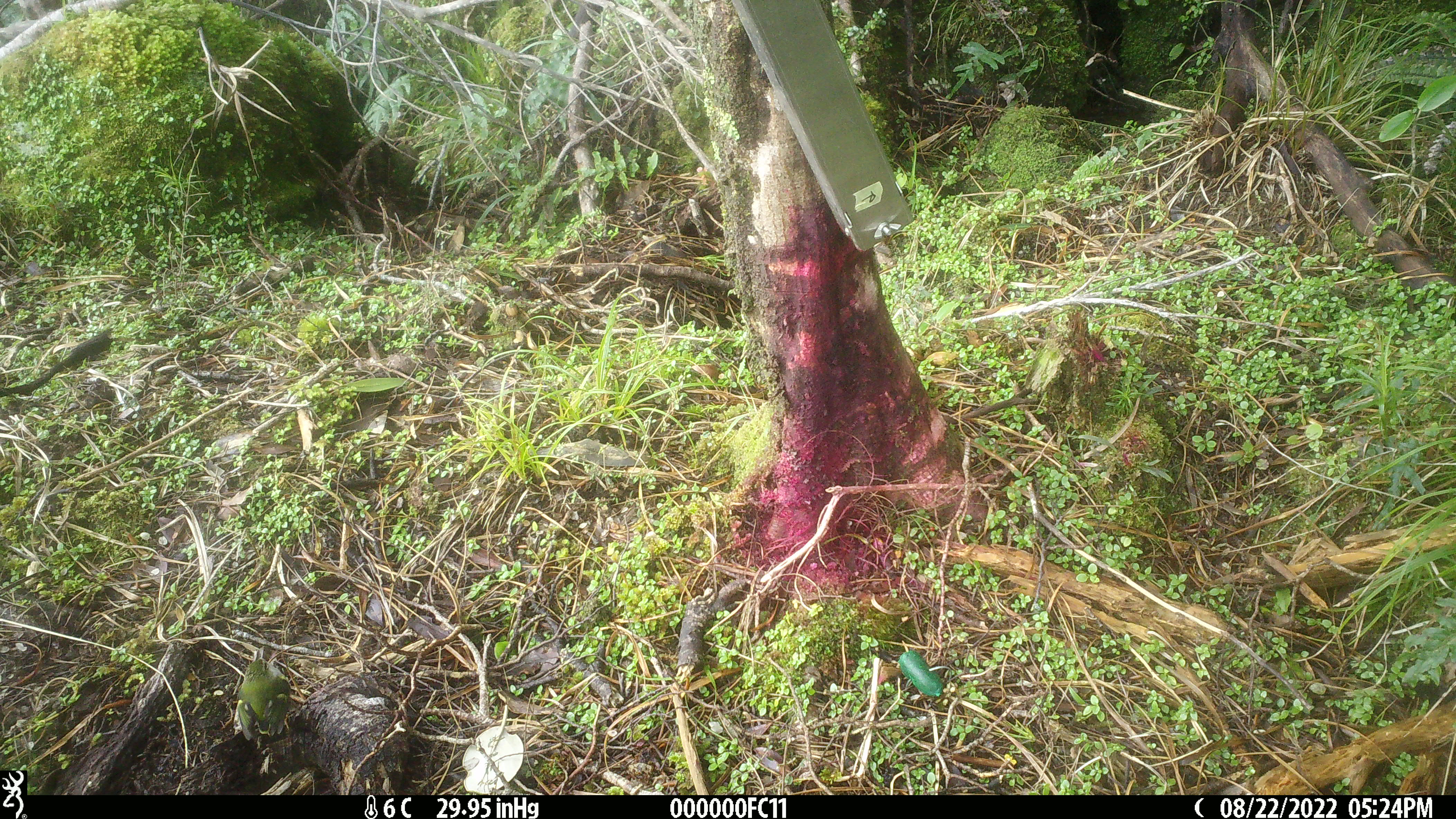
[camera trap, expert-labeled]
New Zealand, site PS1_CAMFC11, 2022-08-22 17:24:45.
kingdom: Animalia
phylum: Chordata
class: Aves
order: Passeriformes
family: Acanthisittidae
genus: Acanthisitta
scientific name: Acanthisitta chloris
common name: rifleman